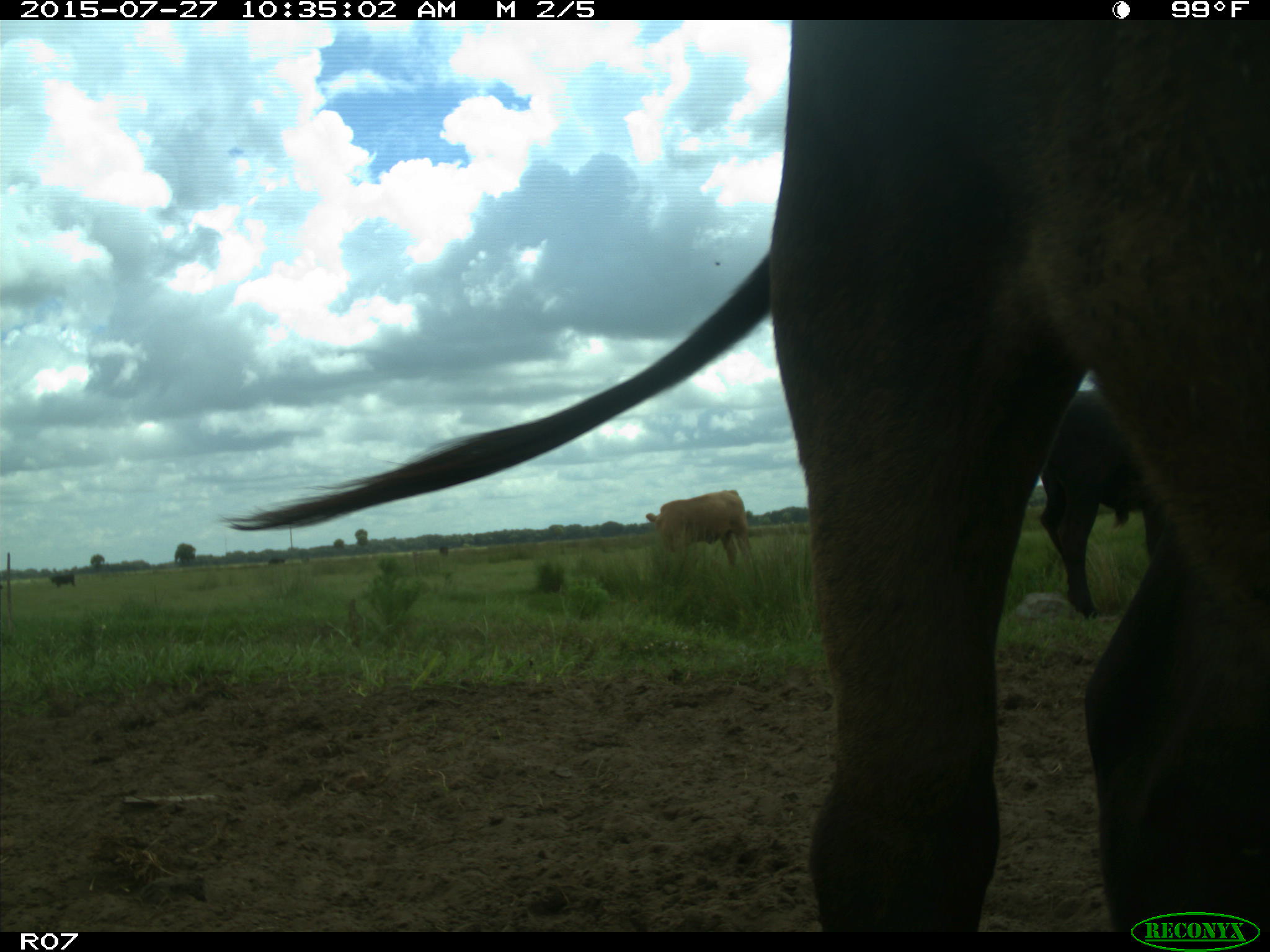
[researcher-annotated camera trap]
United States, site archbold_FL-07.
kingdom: Animalia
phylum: Chordata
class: Mammalia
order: Artiodactyla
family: Bovidae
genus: Bos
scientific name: Bos taurus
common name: domestic cow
Bos taurus (domestic cow).